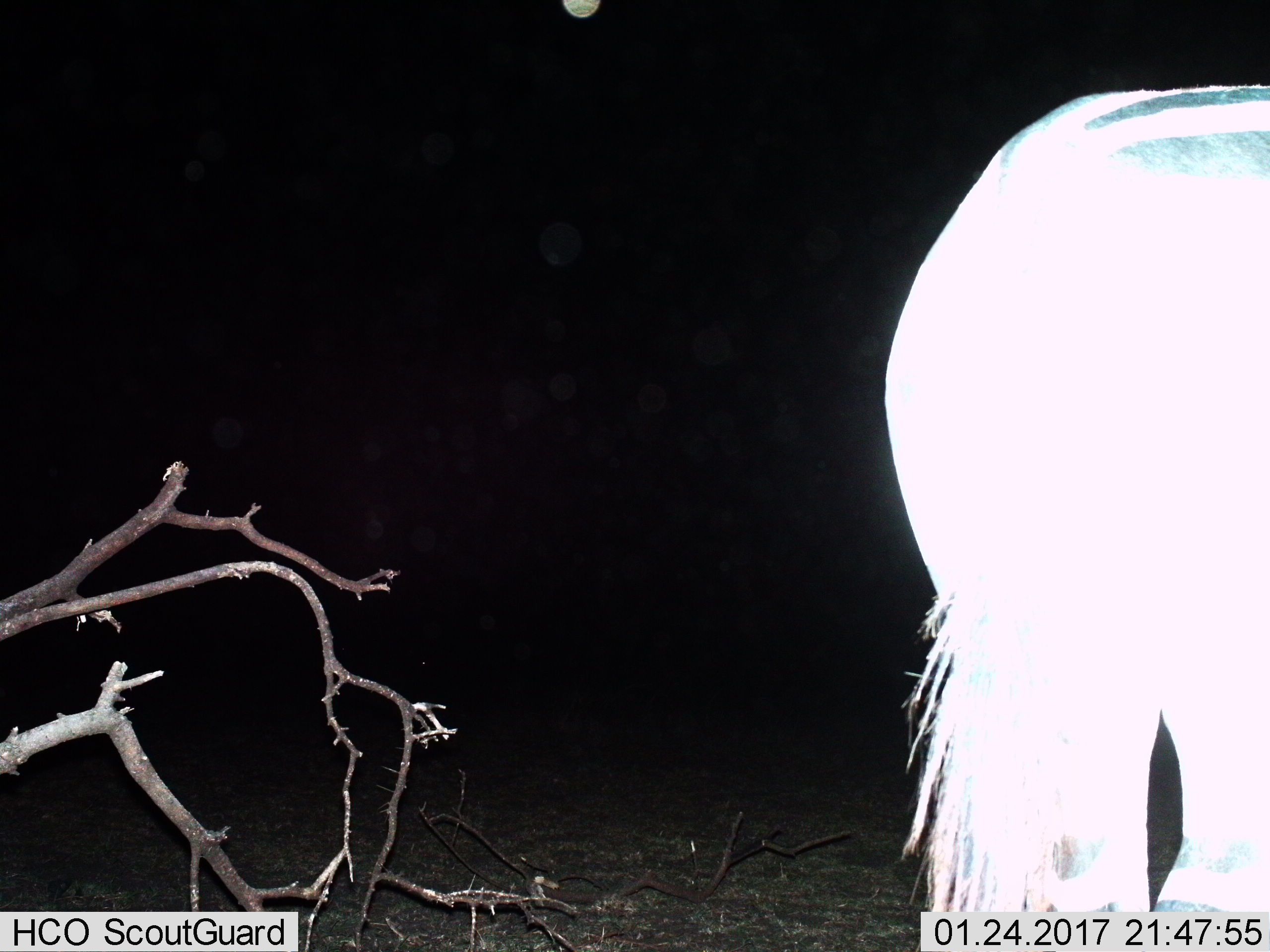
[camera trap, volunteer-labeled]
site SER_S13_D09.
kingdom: Animalia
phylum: Chordata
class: Mammalia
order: Perissodactyla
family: Equidae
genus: Equus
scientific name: Equus quagga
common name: plains zebra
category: zebraplains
Zebraplains (plains zebra) (Equus quagga), count 1. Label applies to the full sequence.